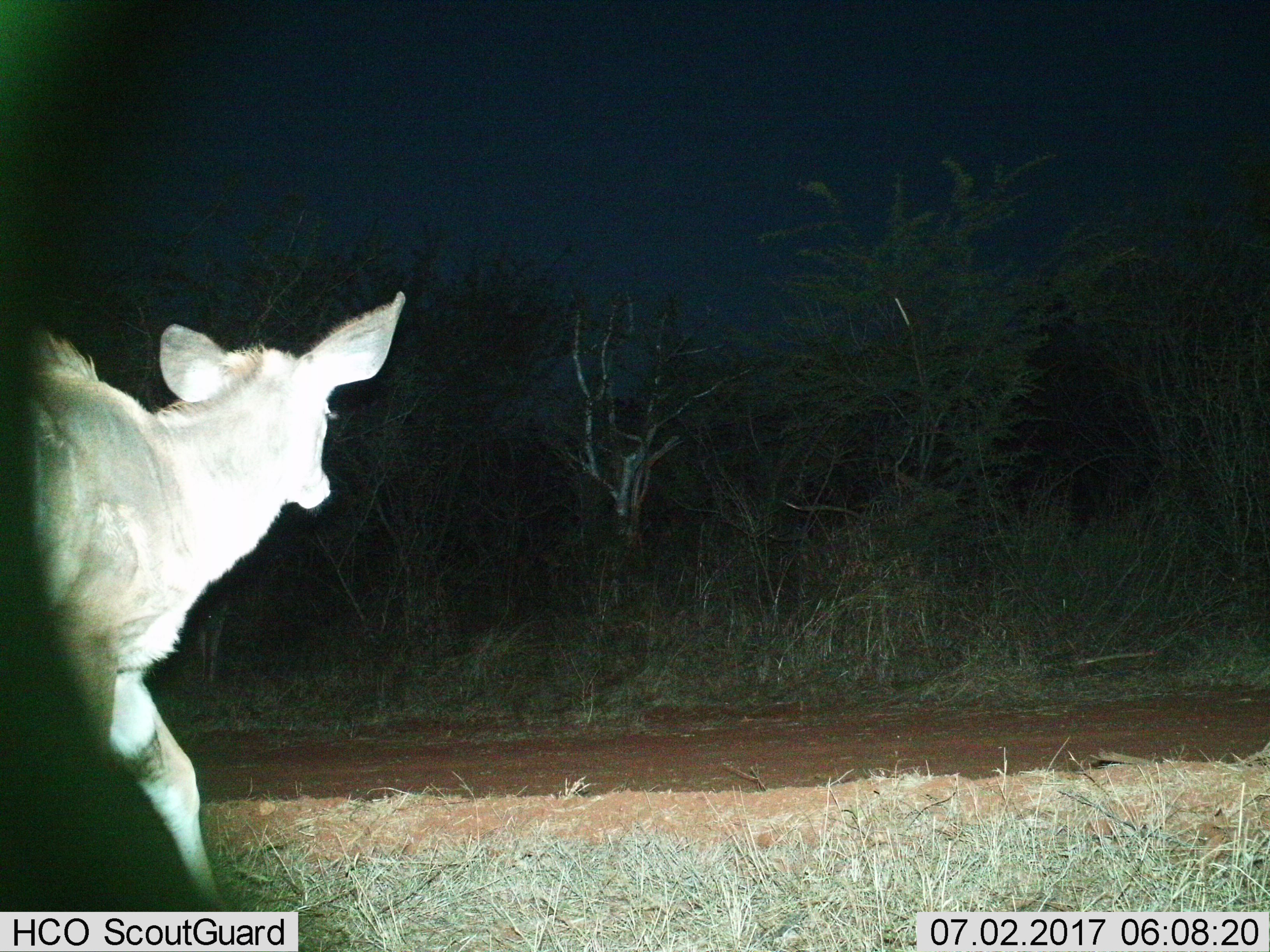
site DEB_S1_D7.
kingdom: Animalia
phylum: Chordata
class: Mammalia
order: Artiodactyla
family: Bovidae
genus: Tragelaphus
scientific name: Tragelaphus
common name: kudu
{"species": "kudu (Tragelaphus)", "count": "1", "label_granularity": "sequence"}